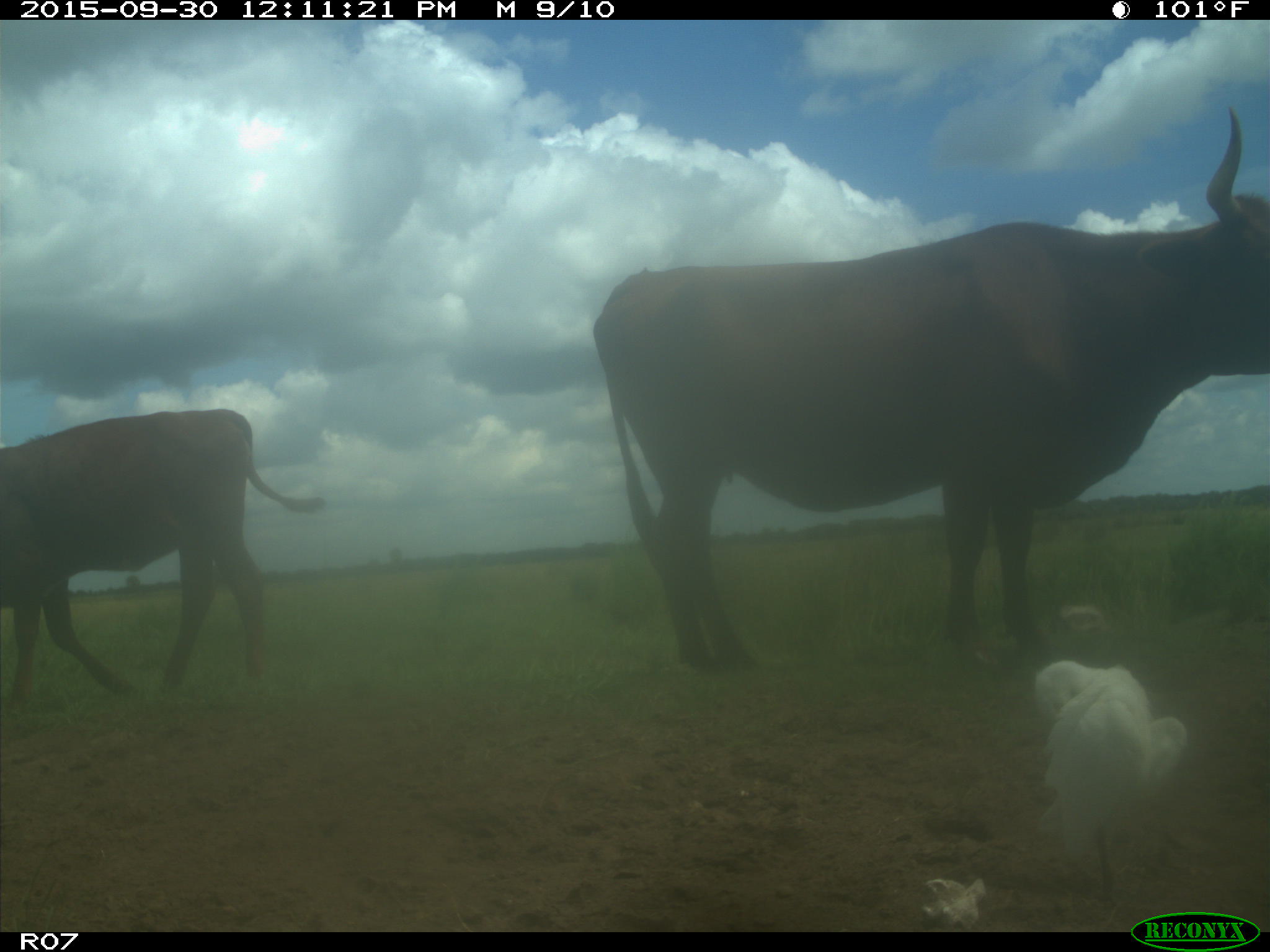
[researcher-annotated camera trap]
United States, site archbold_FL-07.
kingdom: Animalia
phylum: Chordata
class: Mammalia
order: Artiodactyla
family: Bovidae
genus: Bos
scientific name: Bos taurus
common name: domestic cow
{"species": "Bos taurus (domestic cow)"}